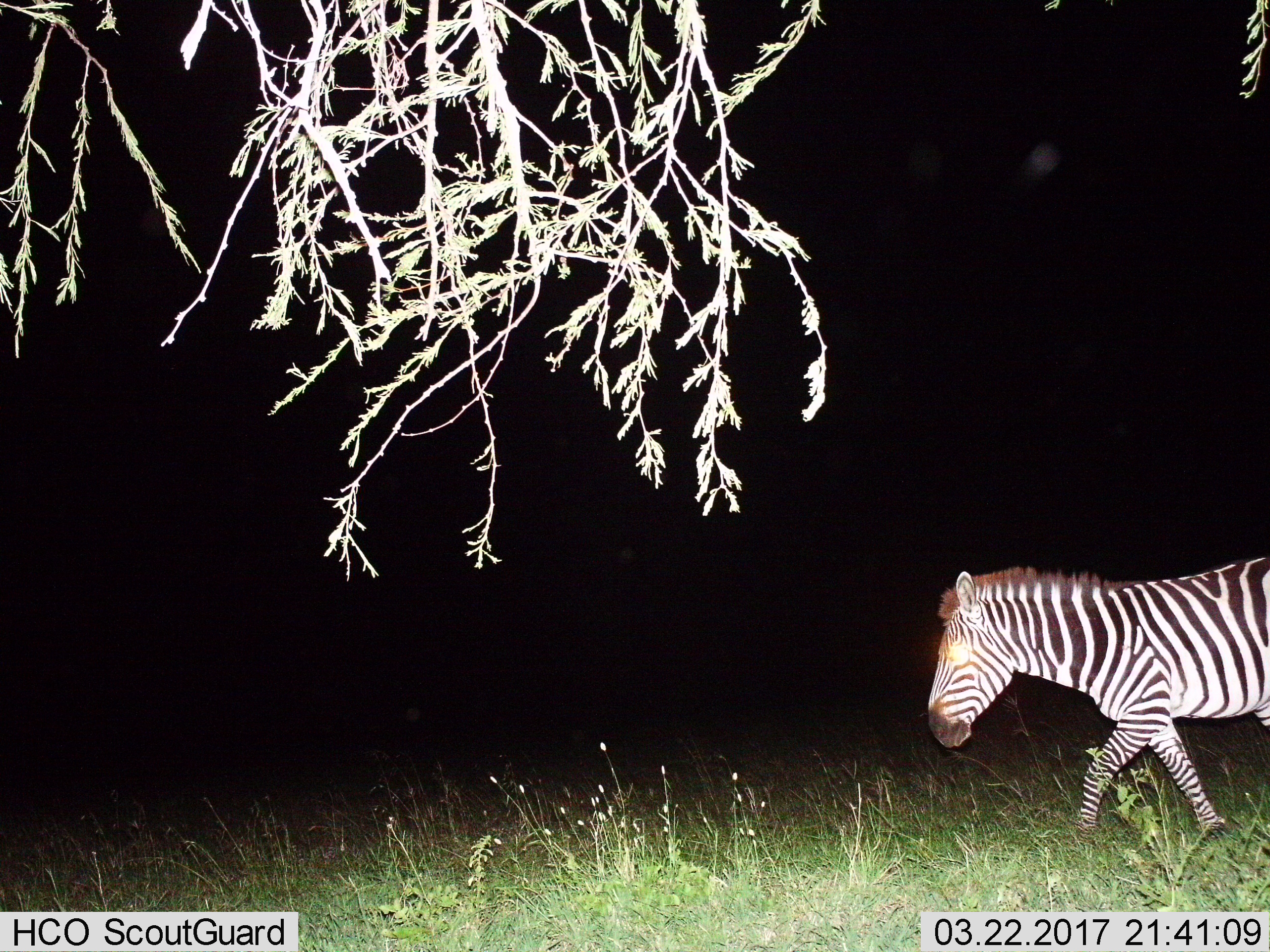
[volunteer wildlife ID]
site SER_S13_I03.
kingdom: Animalia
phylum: Chordata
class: Mammalia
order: Perissodactyla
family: Equidae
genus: Equus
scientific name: Equus quagga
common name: plains zebra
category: zebraplains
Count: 1.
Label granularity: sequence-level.